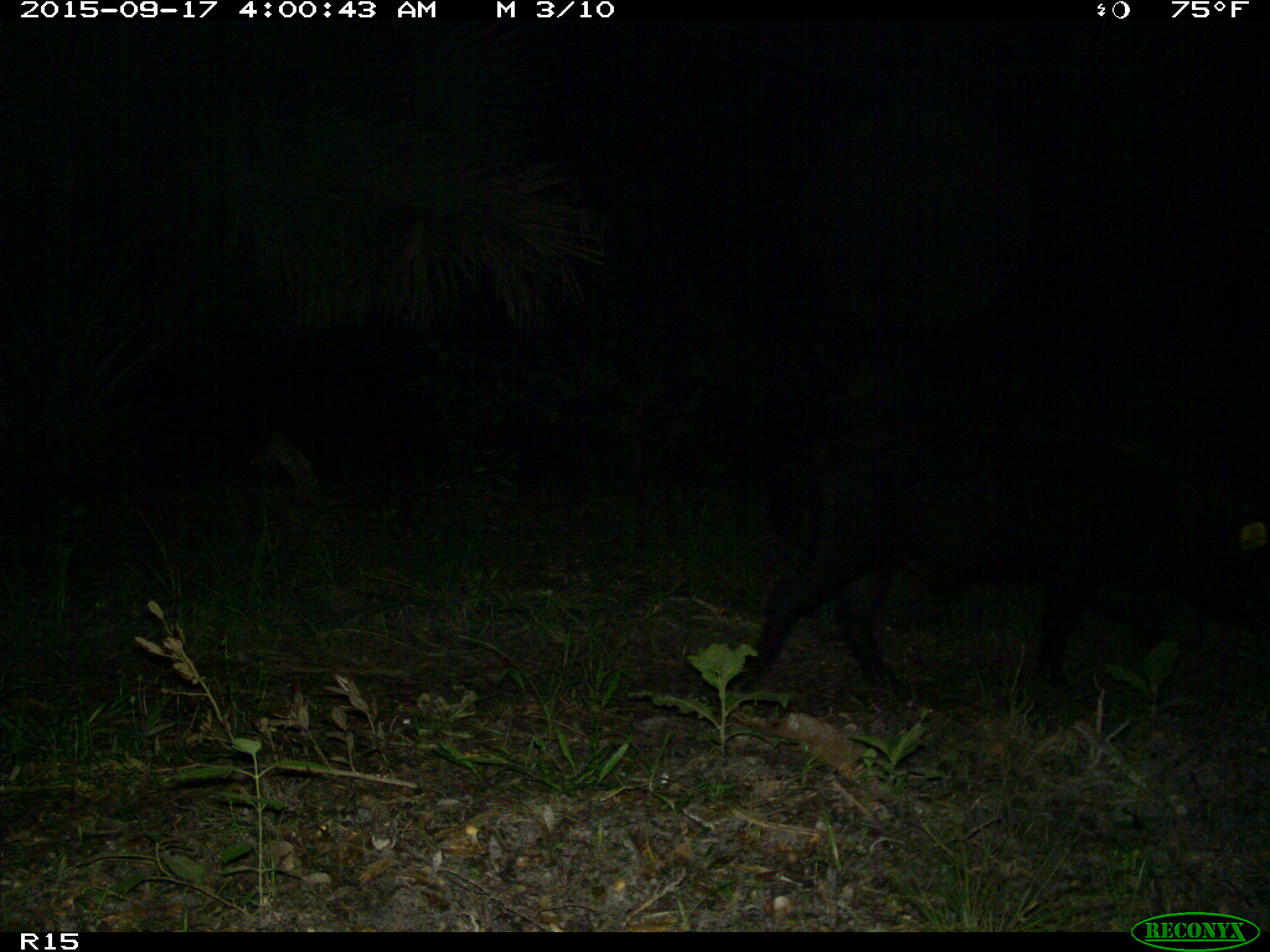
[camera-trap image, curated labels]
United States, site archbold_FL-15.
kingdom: Animalia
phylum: Chordata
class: Mammalia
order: Artiodactyla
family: Suidae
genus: Sus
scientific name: Sus scrofa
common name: wild boar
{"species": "Sus scrofa (wild boar)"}